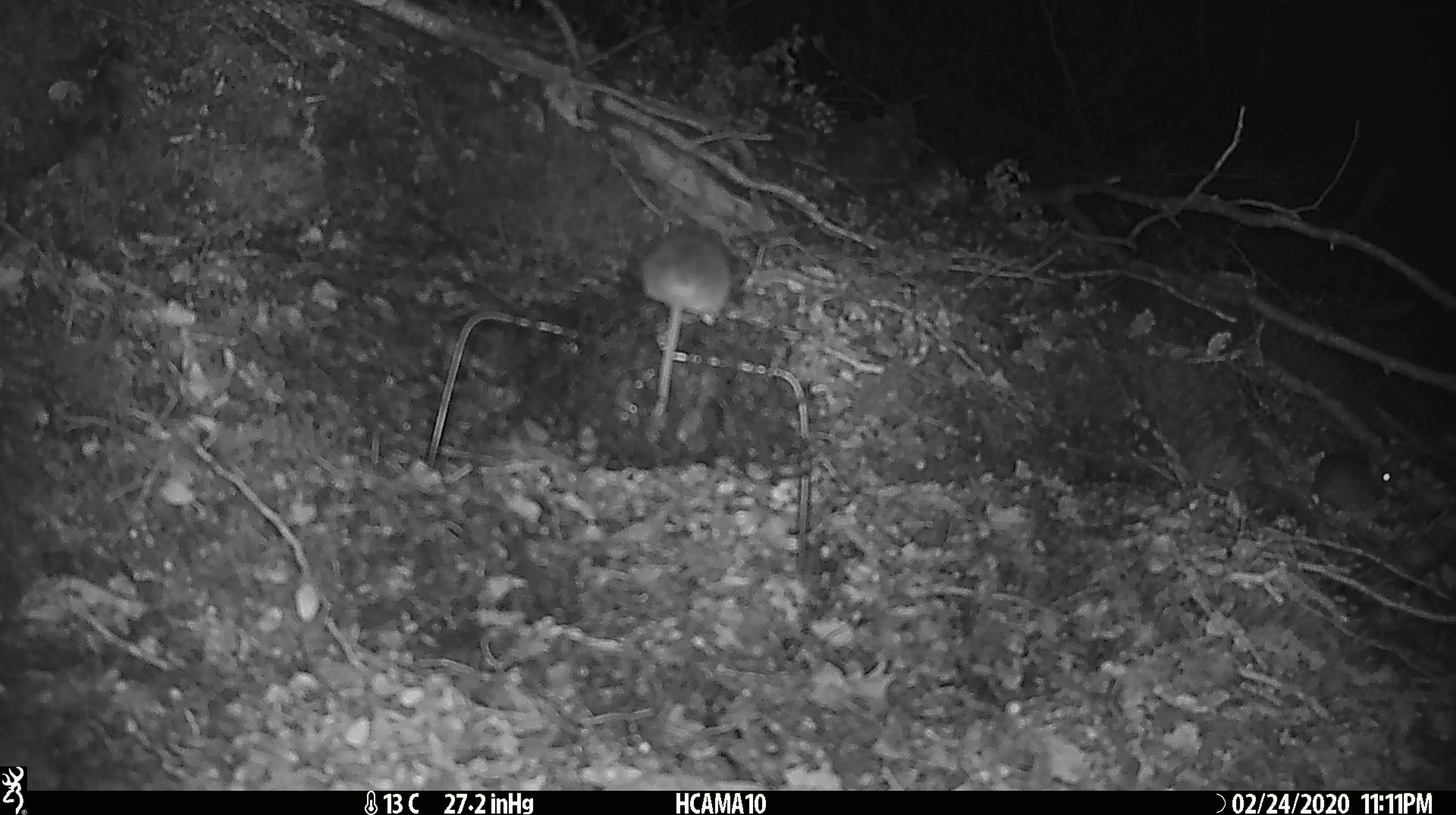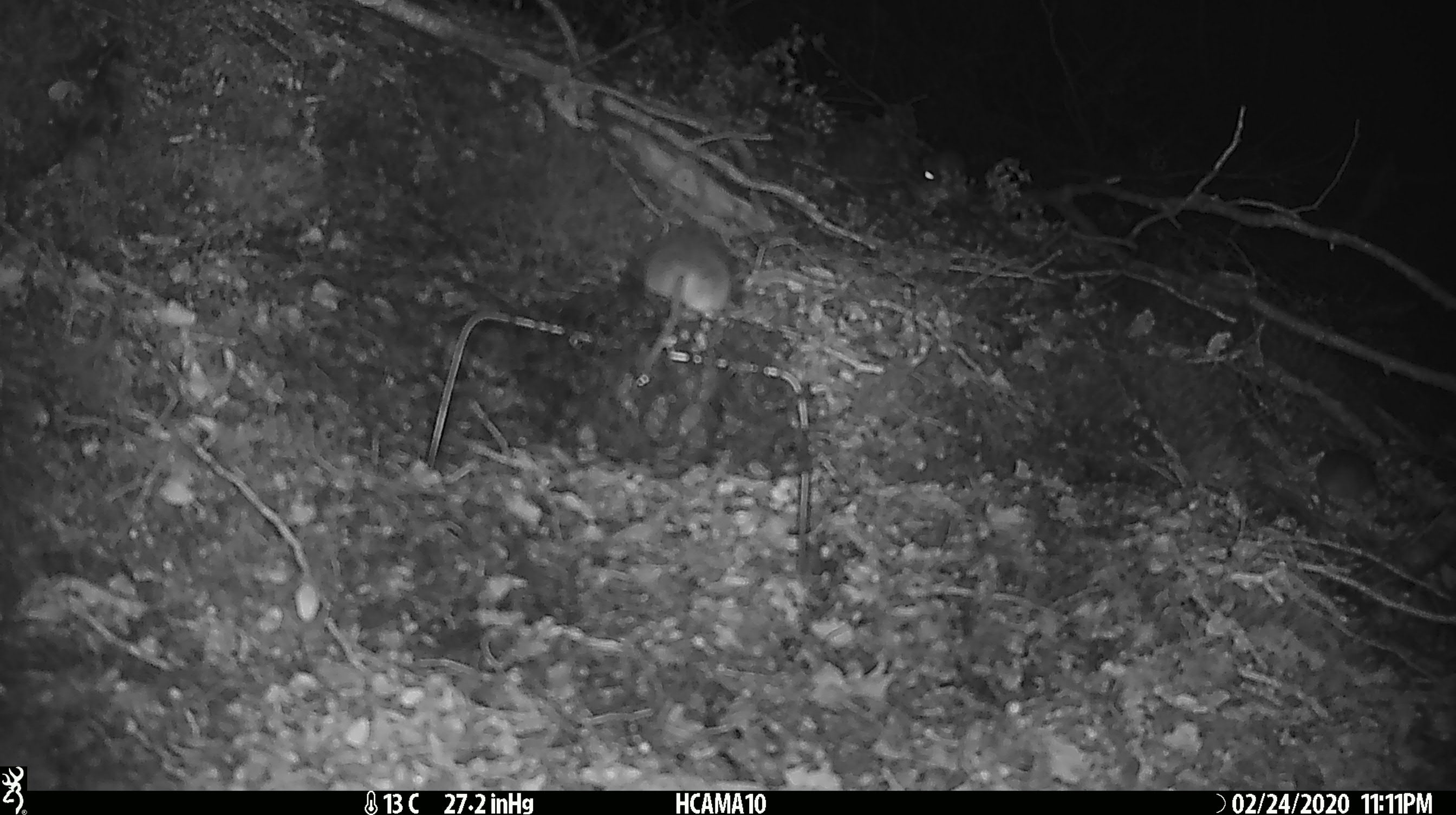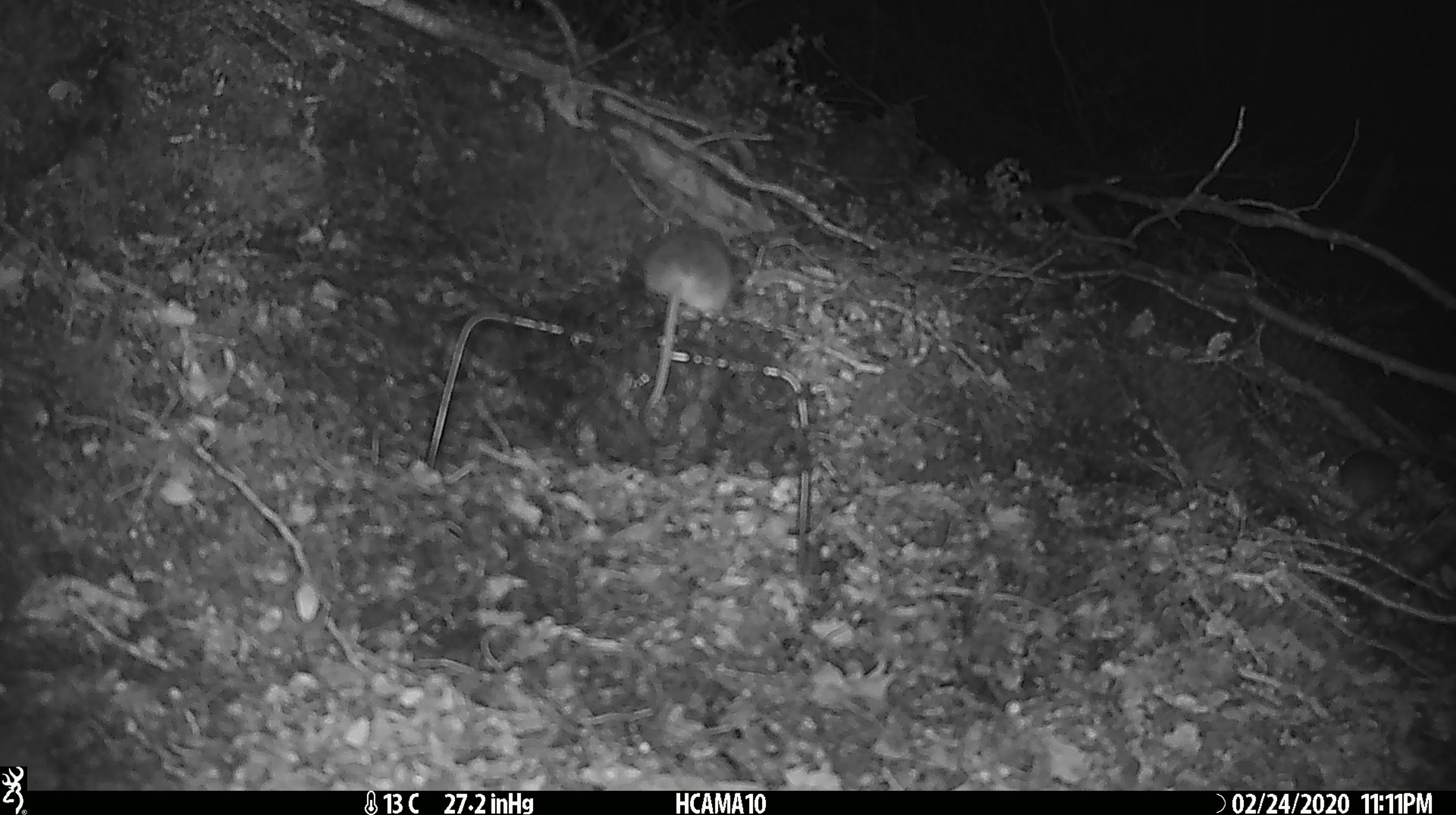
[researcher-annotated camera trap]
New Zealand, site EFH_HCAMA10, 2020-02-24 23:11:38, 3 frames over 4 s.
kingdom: Animalia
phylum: Chordata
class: Mammalia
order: Rodentia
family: Muridae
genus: Mus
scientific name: Mus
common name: mouse